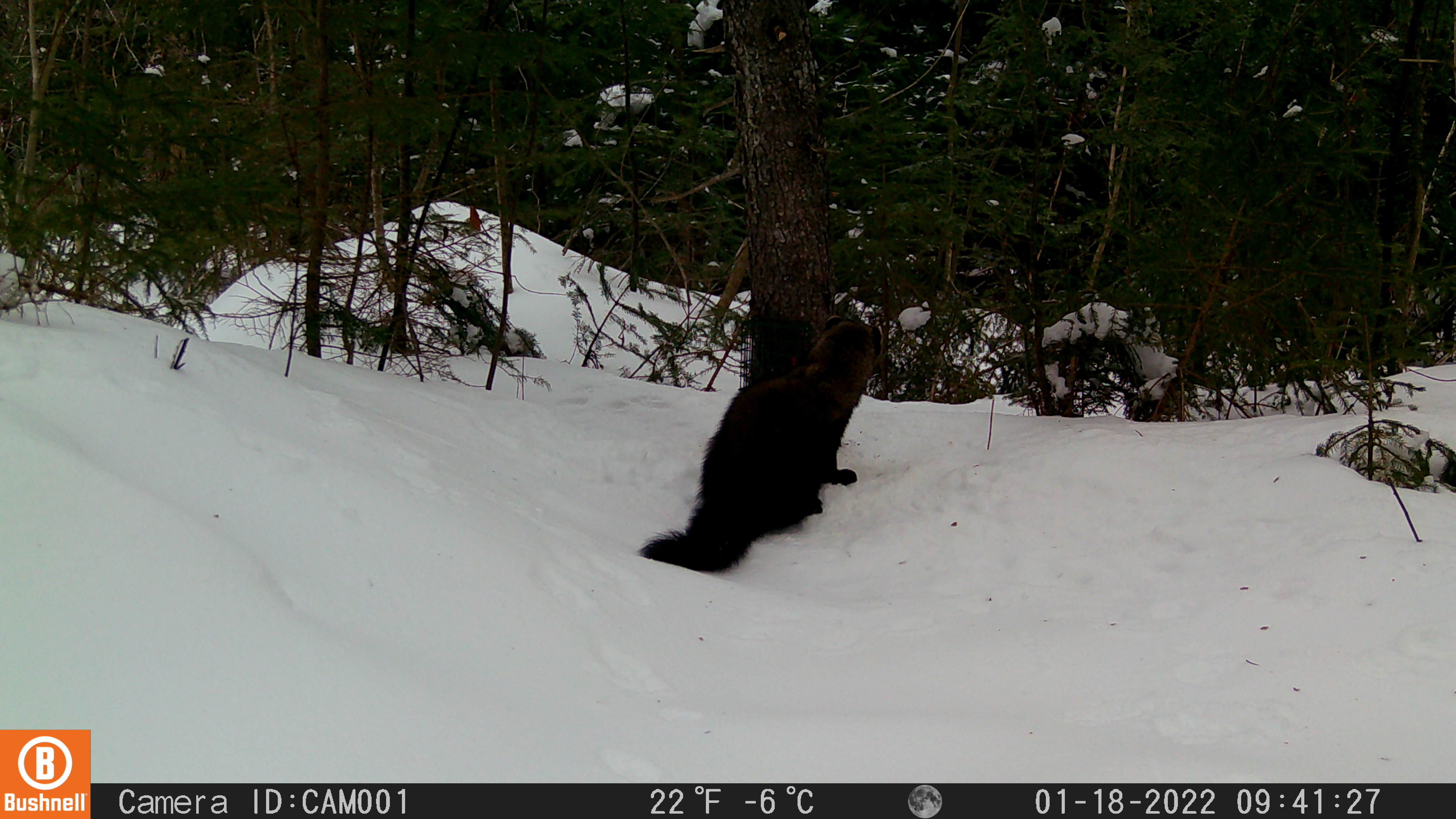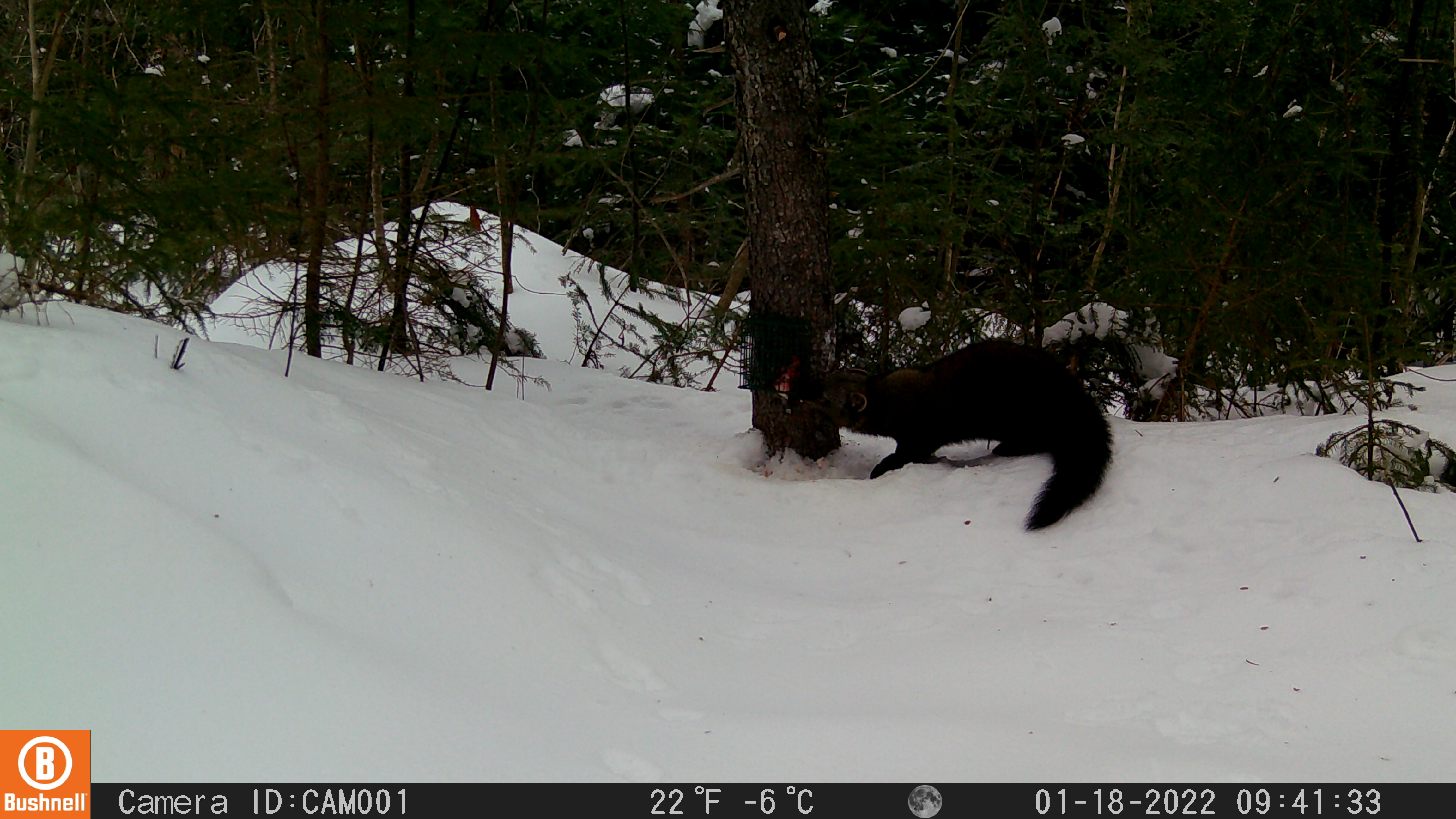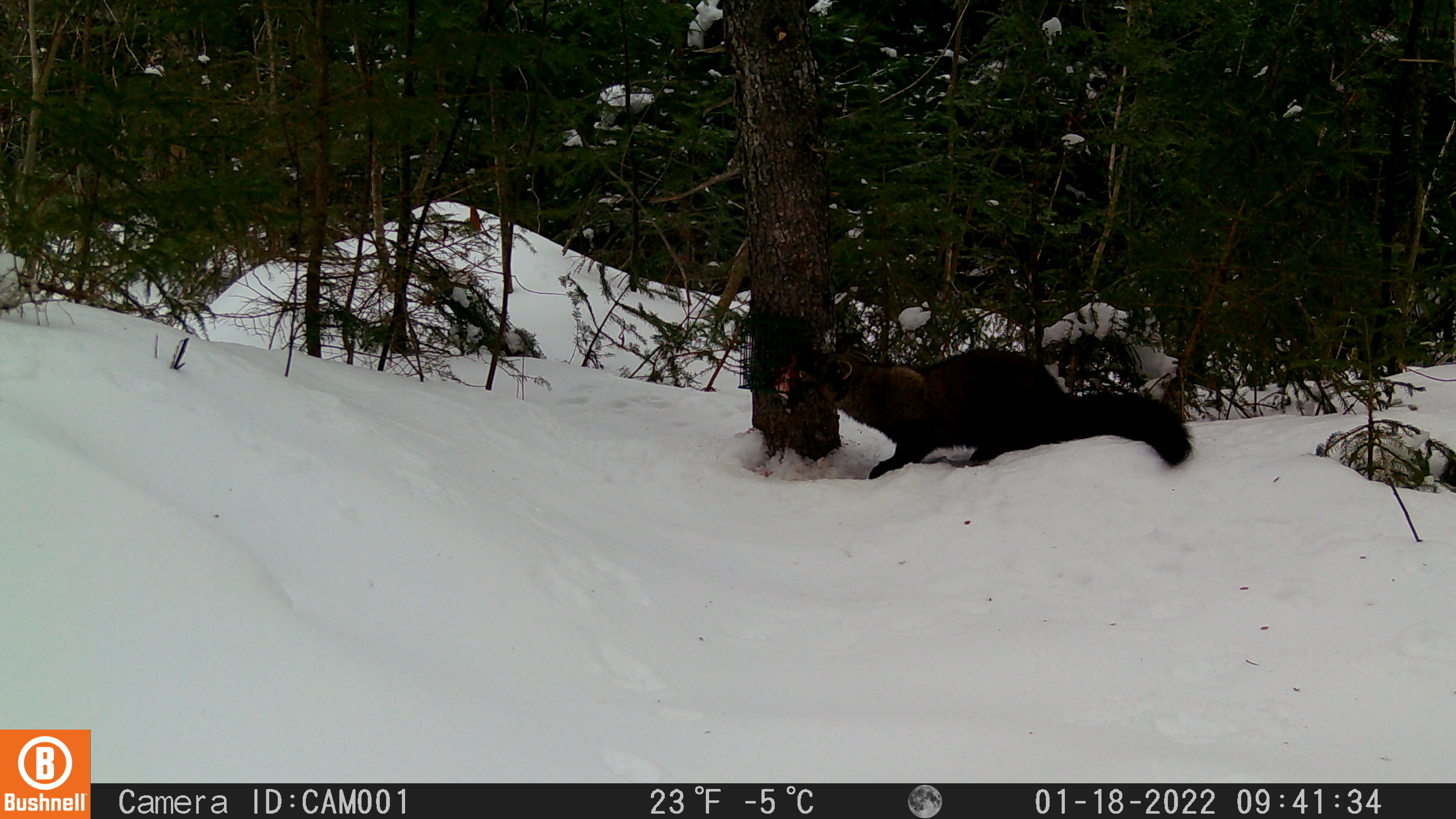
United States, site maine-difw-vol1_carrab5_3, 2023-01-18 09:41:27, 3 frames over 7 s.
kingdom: Animalia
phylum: Chordata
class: Mammalia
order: Carnivora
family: Mustelidae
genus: Pekania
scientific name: Pekania pennanti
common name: fisher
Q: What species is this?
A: Fisher (Pekania pennanti).